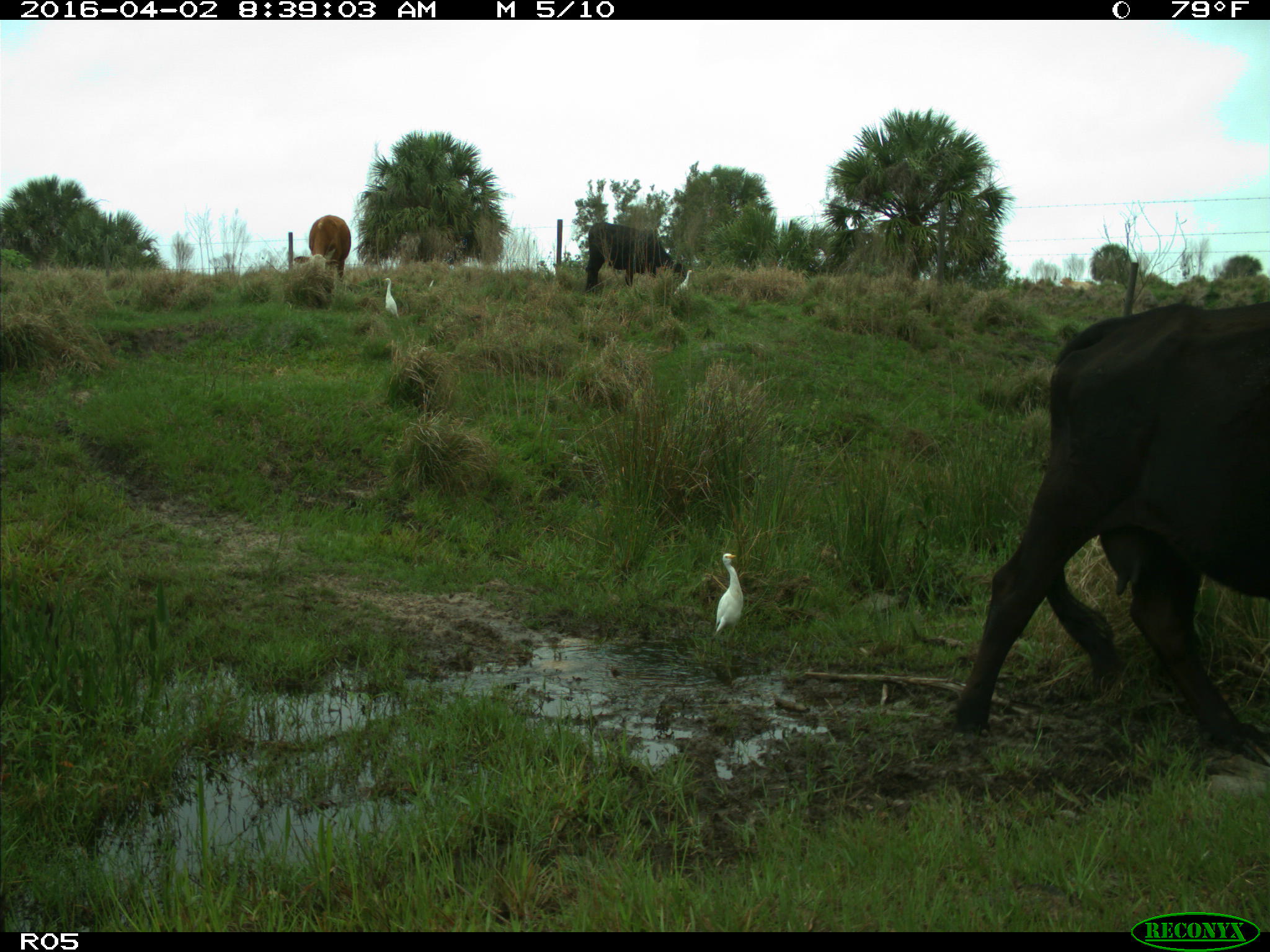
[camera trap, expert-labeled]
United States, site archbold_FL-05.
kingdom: Animalia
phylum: Chordata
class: Mammalia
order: Artiodactyla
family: Bovidae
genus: Bos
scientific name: Bos taurus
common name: domestic cow